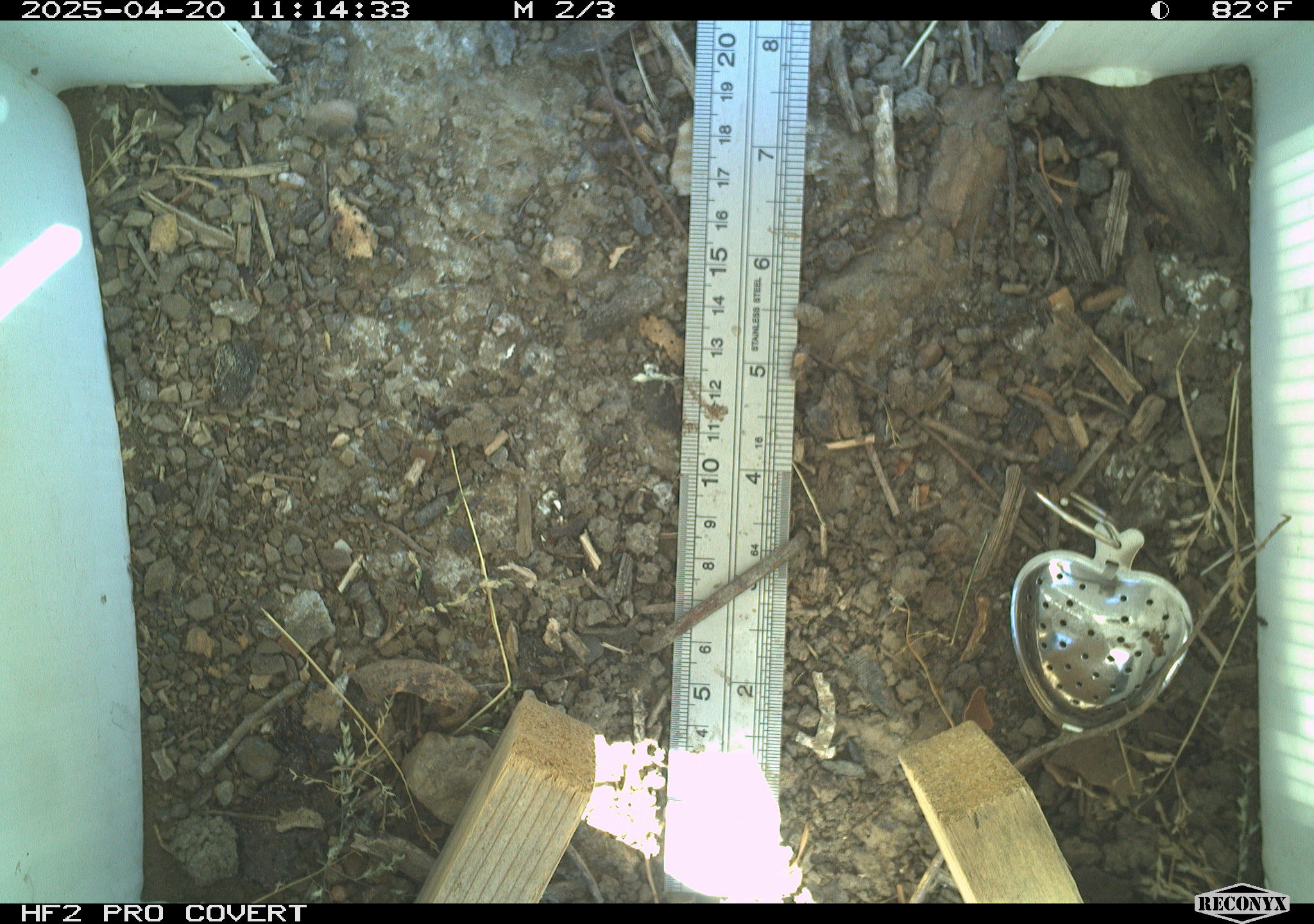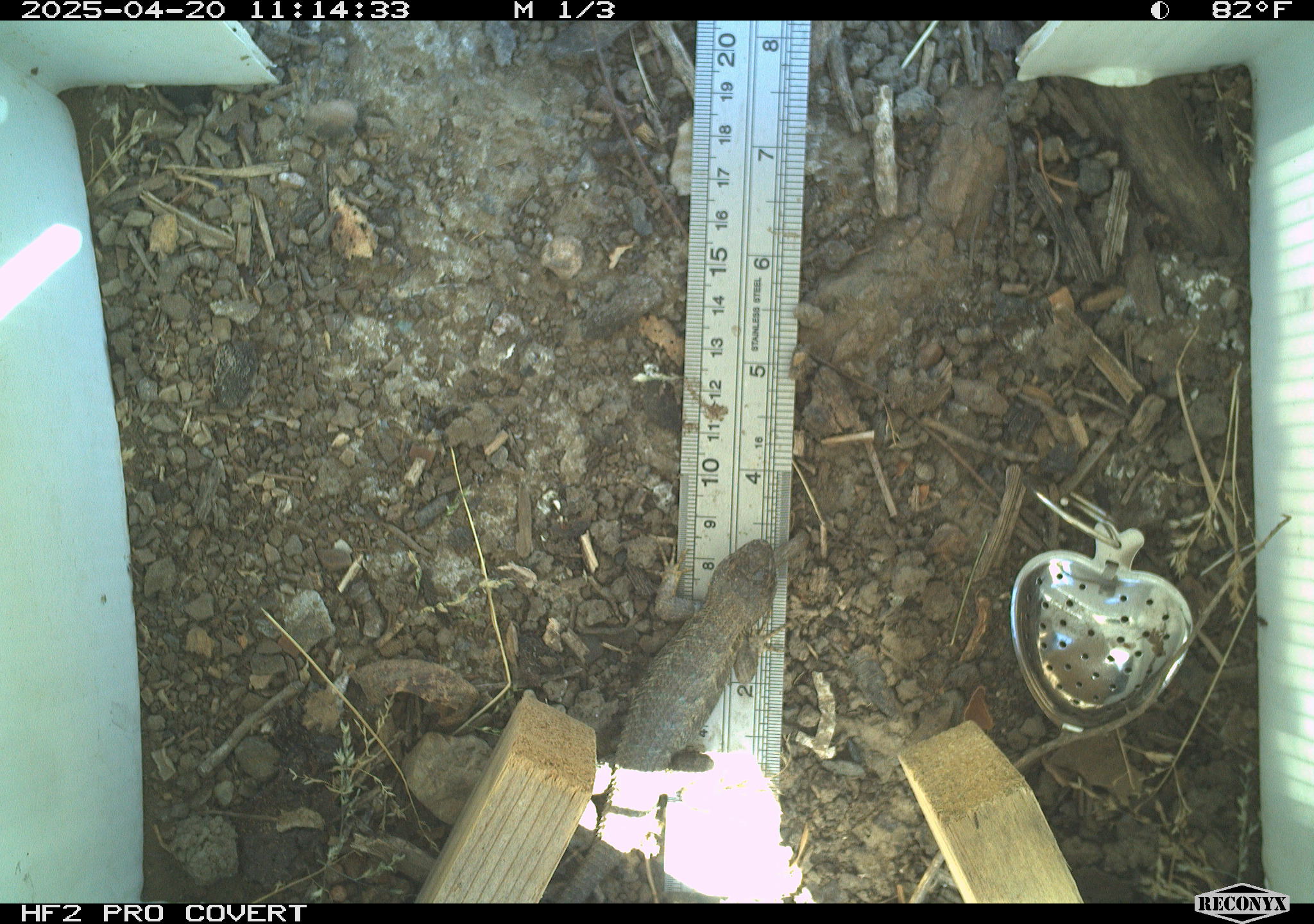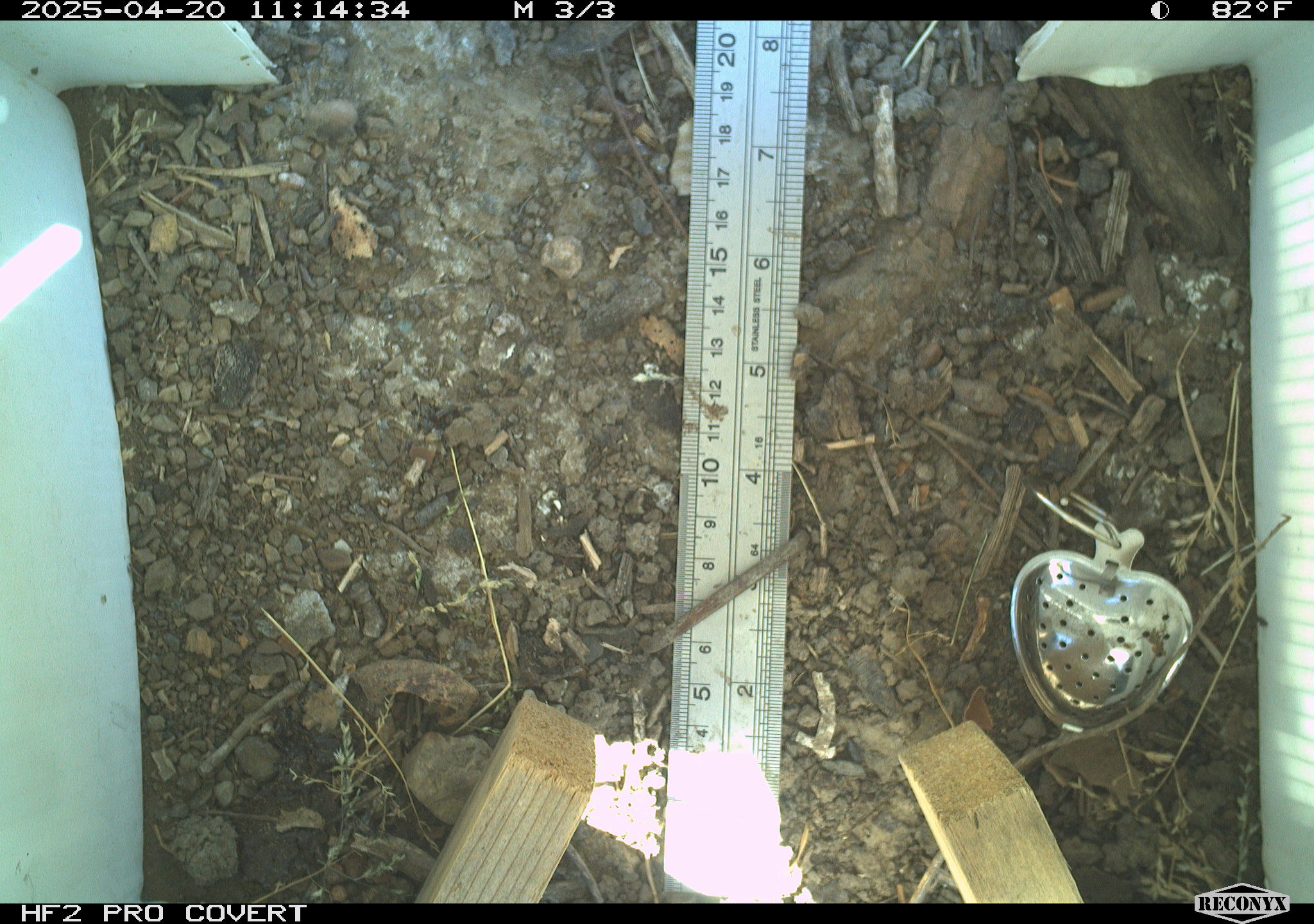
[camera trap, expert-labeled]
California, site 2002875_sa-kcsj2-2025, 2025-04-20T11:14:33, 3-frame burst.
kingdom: Animalia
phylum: Chordata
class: Reptilia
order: Squamata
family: Phrynosomatidae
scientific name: Phrynosomatidae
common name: north american spiny lizards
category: sceloporus/uta species